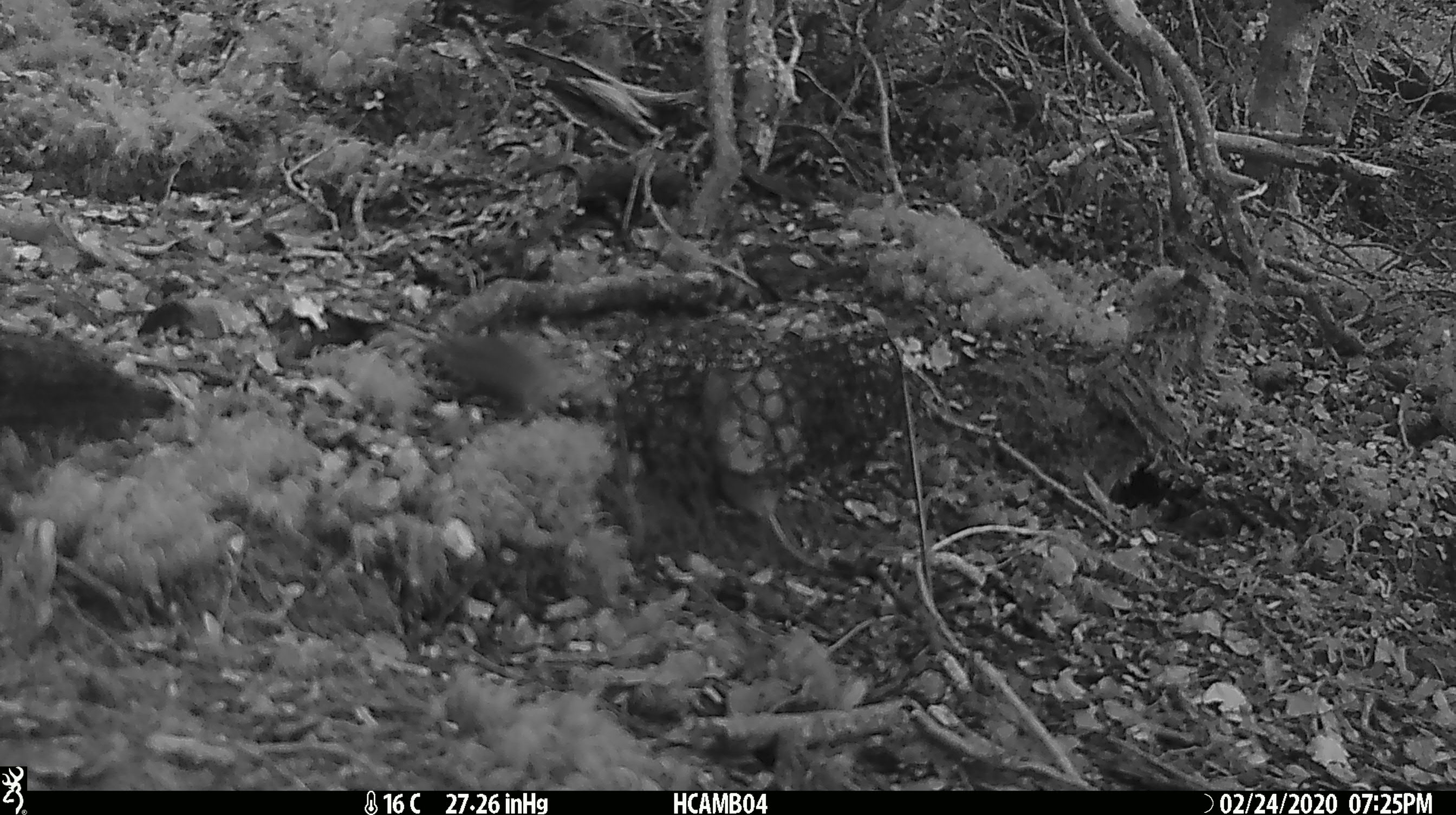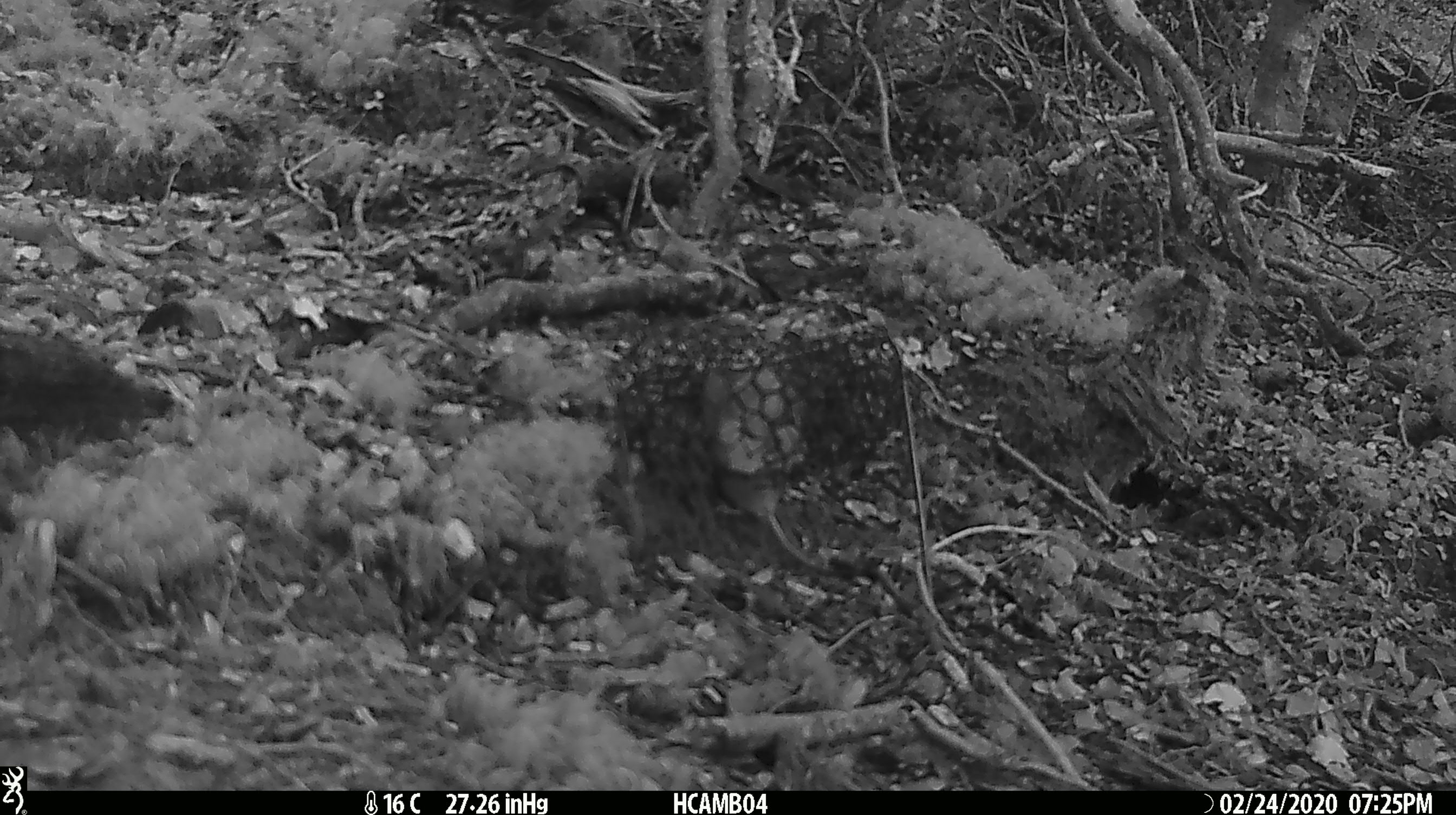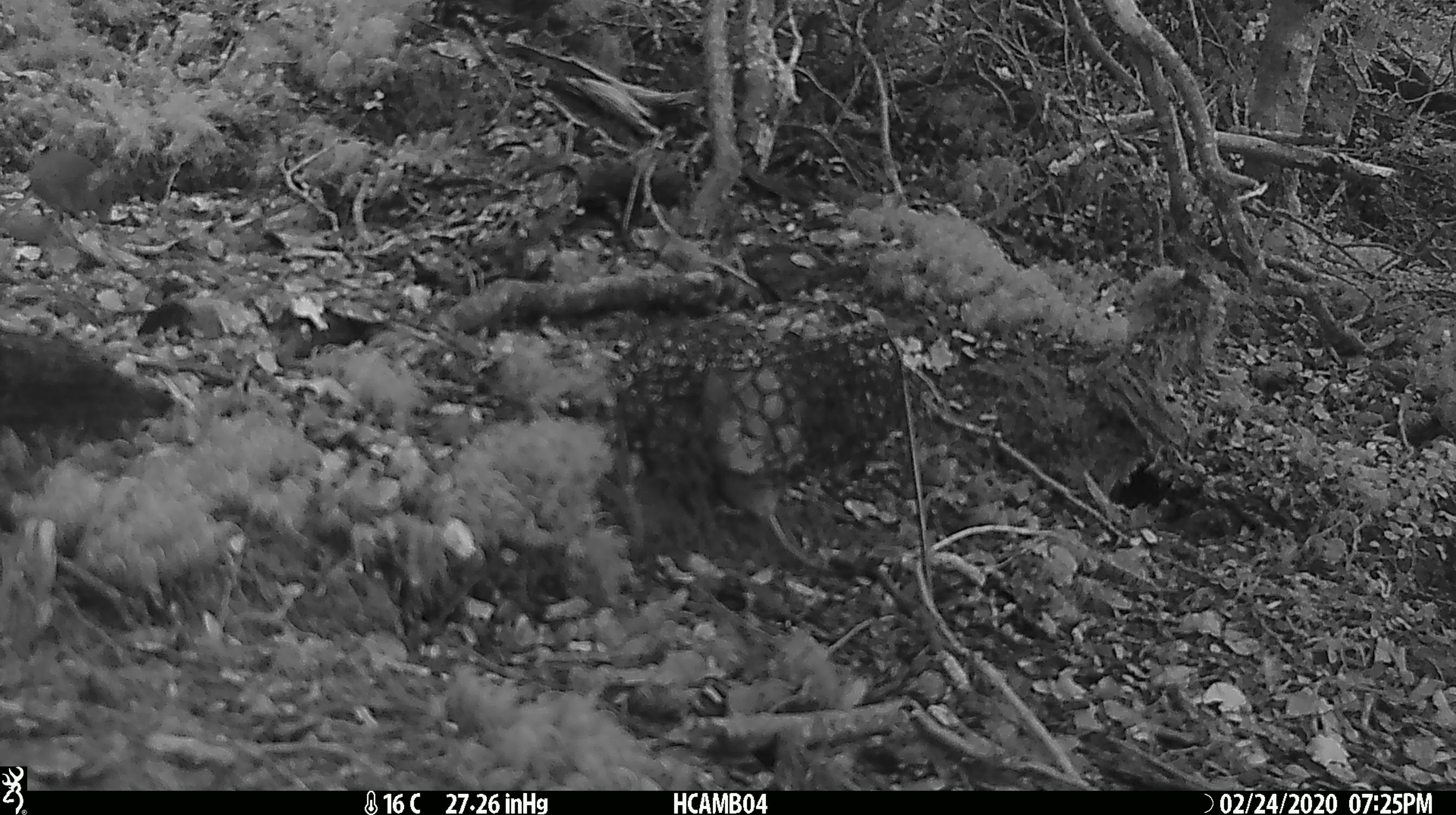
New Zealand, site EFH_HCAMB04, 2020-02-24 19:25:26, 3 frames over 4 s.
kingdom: Animalia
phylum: Chordata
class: Mammalia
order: Rodentia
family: Muridae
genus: Mus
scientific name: Mus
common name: mouse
Mouse (Mus).